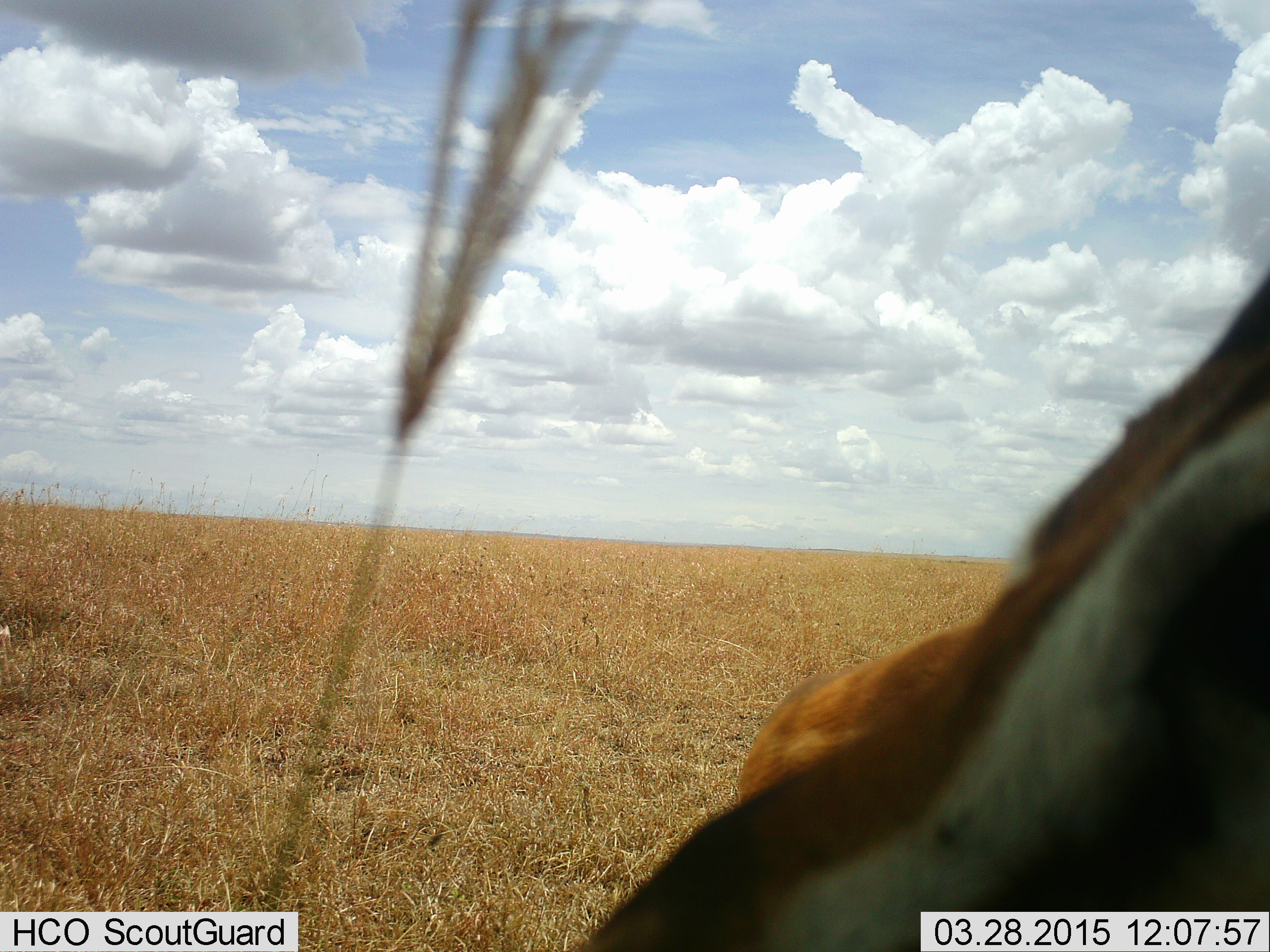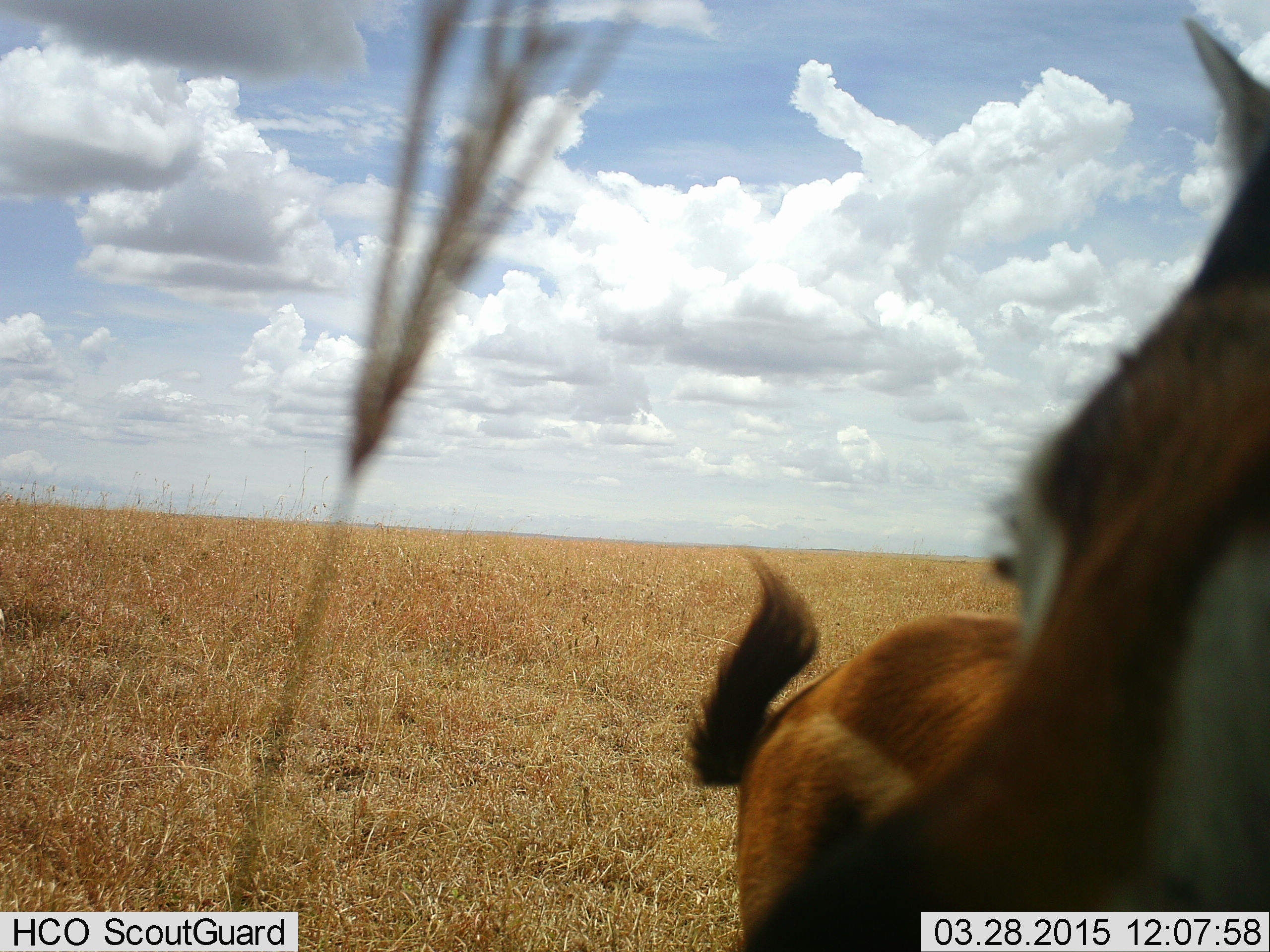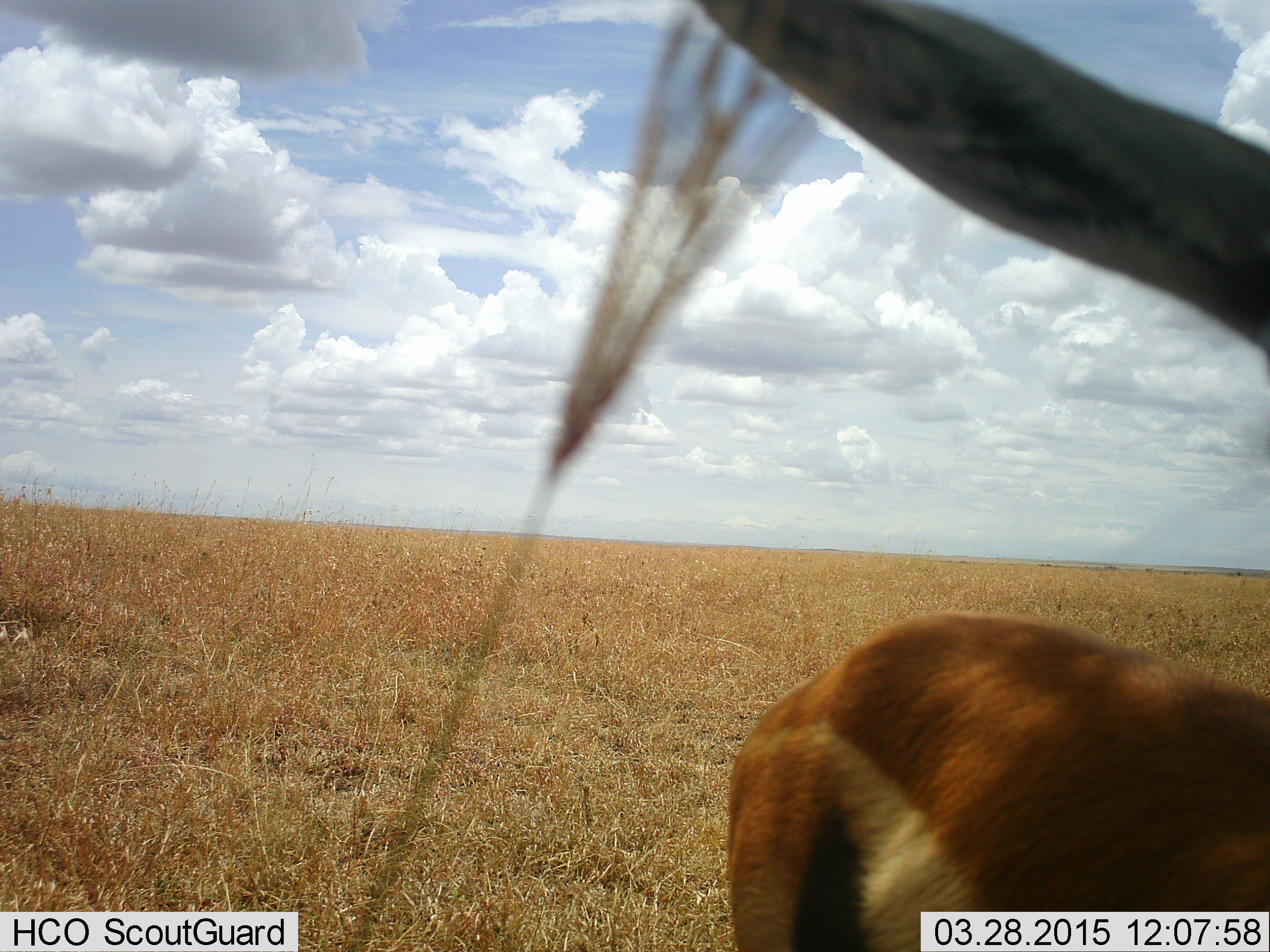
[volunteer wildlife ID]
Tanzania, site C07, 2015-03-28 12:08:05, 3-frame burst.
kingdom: Animalia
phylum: Chordata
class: Mammalia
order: Artiodactyla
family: Bovidae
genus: Eudorcas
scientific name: Eudorcas thomsonii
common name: thomson's gazelle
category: gazellethomsons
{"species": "gazellethomsons (thomson's gazelle) (Eudorcas thomsonii)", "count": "1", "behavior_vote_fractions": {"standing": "90%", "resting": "0%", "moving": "0%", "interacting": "20%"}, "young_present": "0%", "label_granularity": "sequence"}